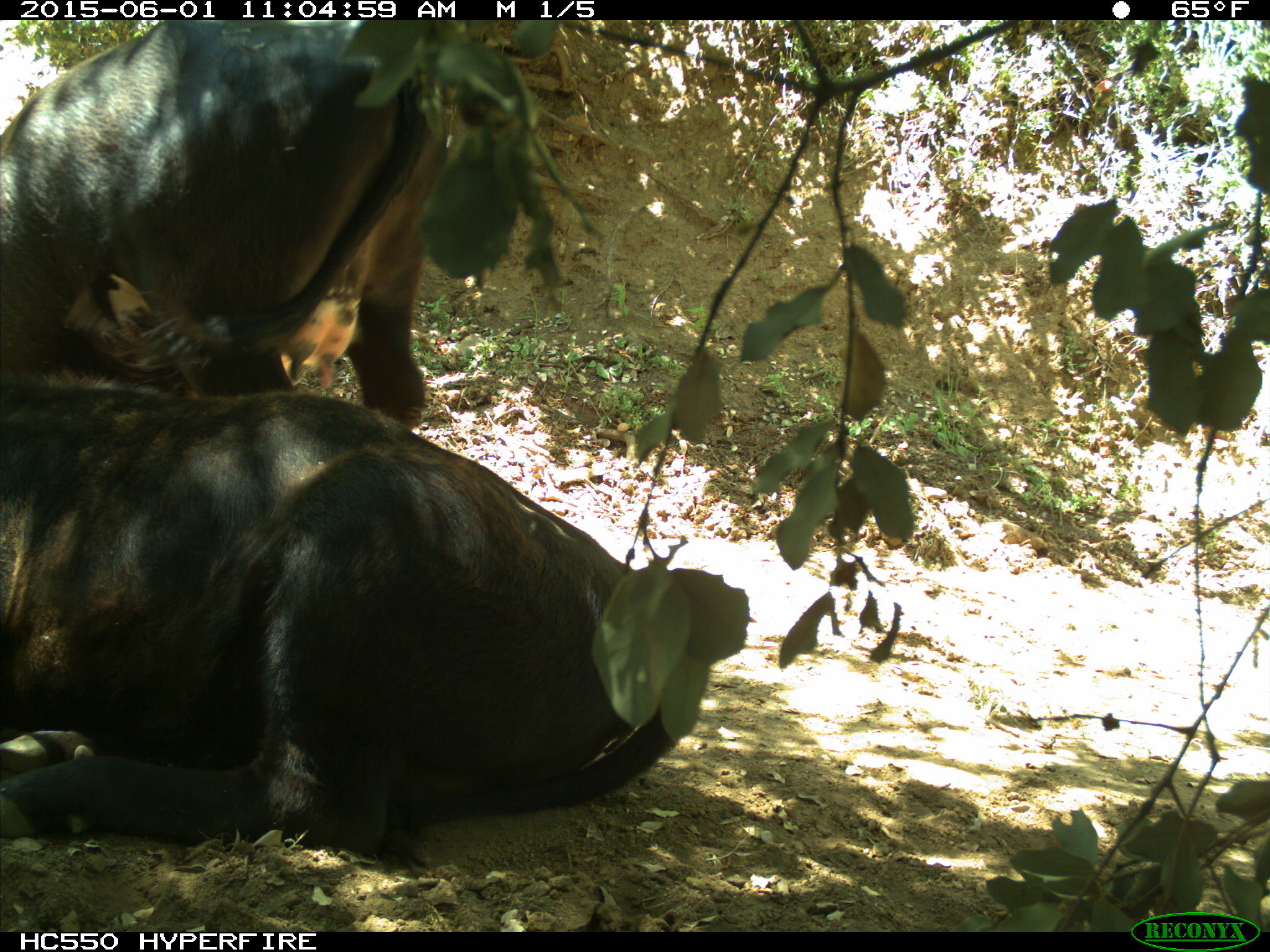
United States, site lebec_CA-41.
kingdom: Animalia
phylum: Chordata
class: Mammalia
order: Artiodactyla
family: Bovidae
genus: Bos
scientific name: Bos taurus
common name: domestic cow